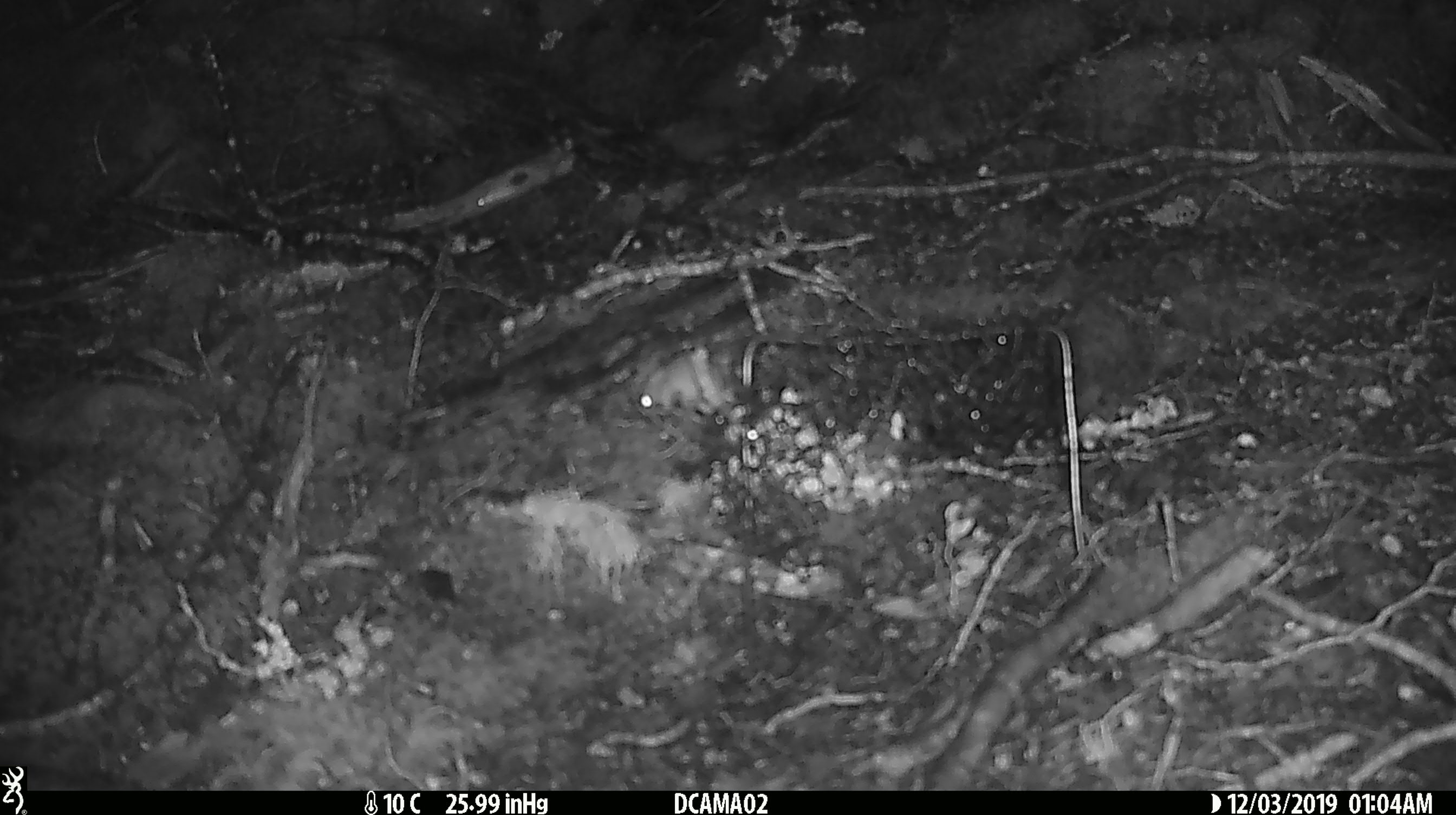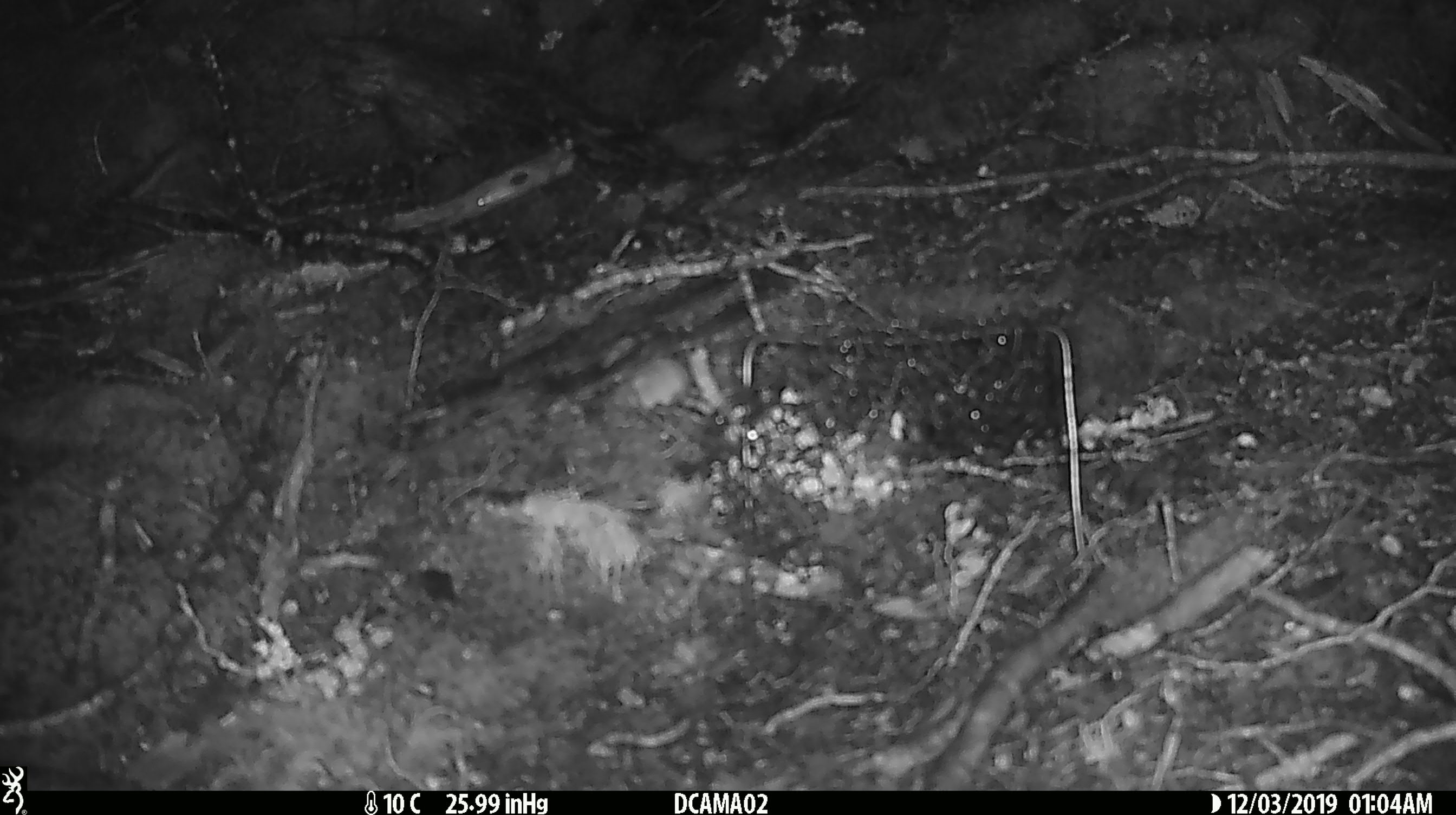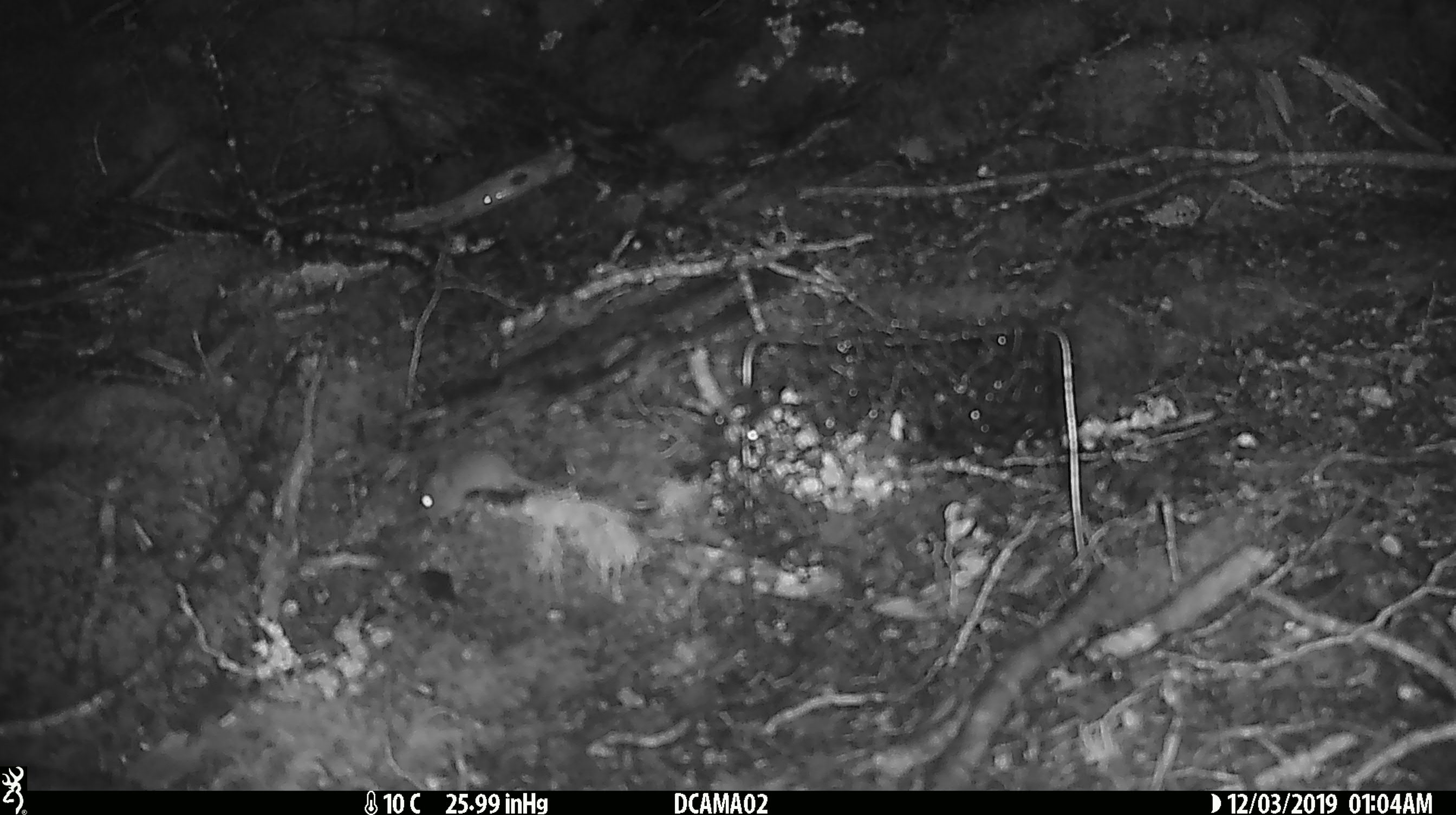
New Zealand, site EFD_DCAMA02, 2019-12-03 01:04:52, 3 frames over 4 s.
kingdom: Animalia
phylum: Chordata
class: Mammalia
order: Rodentia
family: Muridae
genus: Mus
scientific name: Mus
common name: mouse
Mouse (Mus).